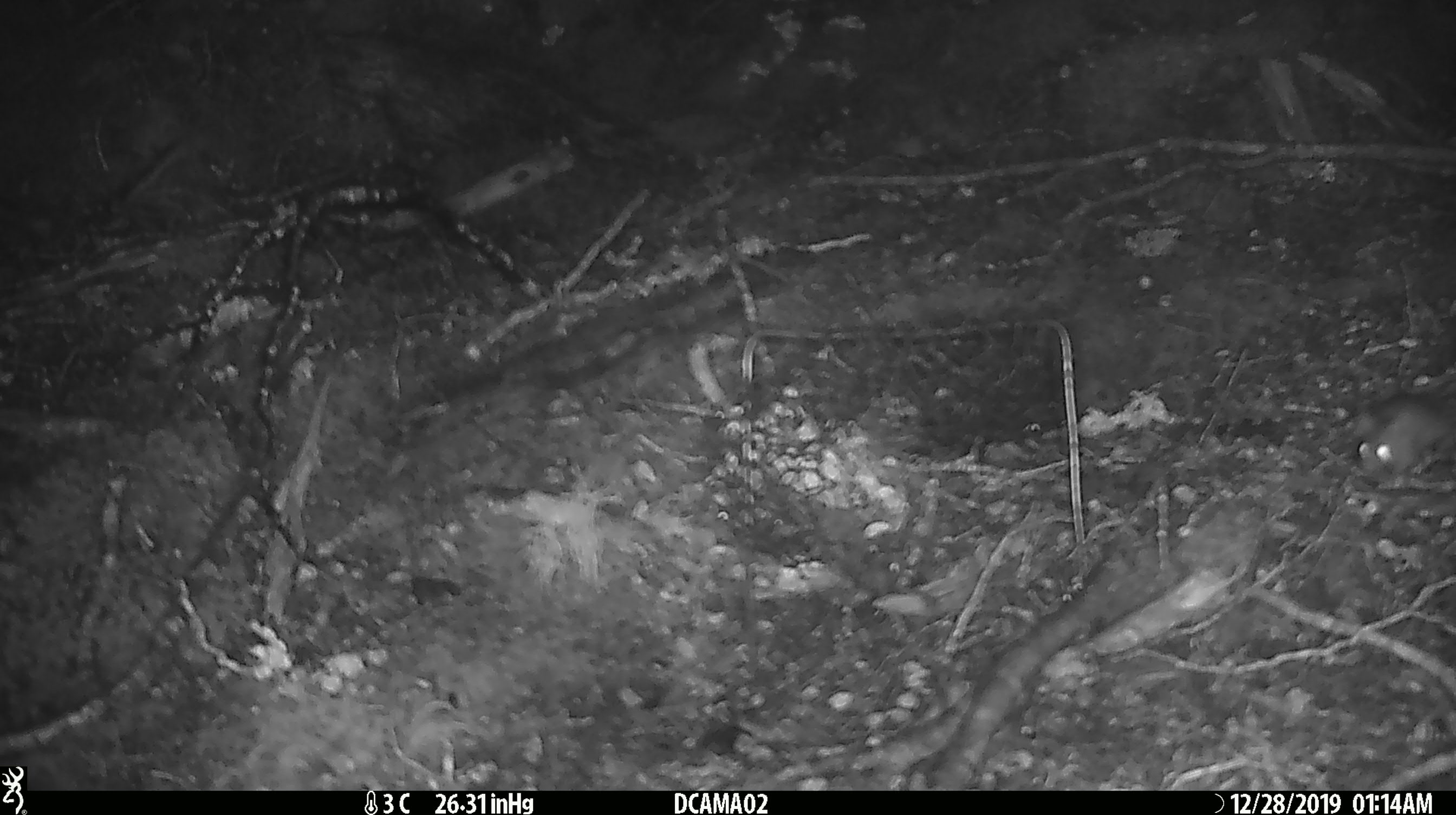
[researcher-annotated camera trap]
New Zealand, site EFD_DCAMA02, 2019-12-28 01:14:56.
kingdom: Animalia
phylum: Chordata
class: Mammalia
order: Rodentia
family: Muridae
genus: Mus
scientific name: Mus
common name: mouse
Mouse (Mus).